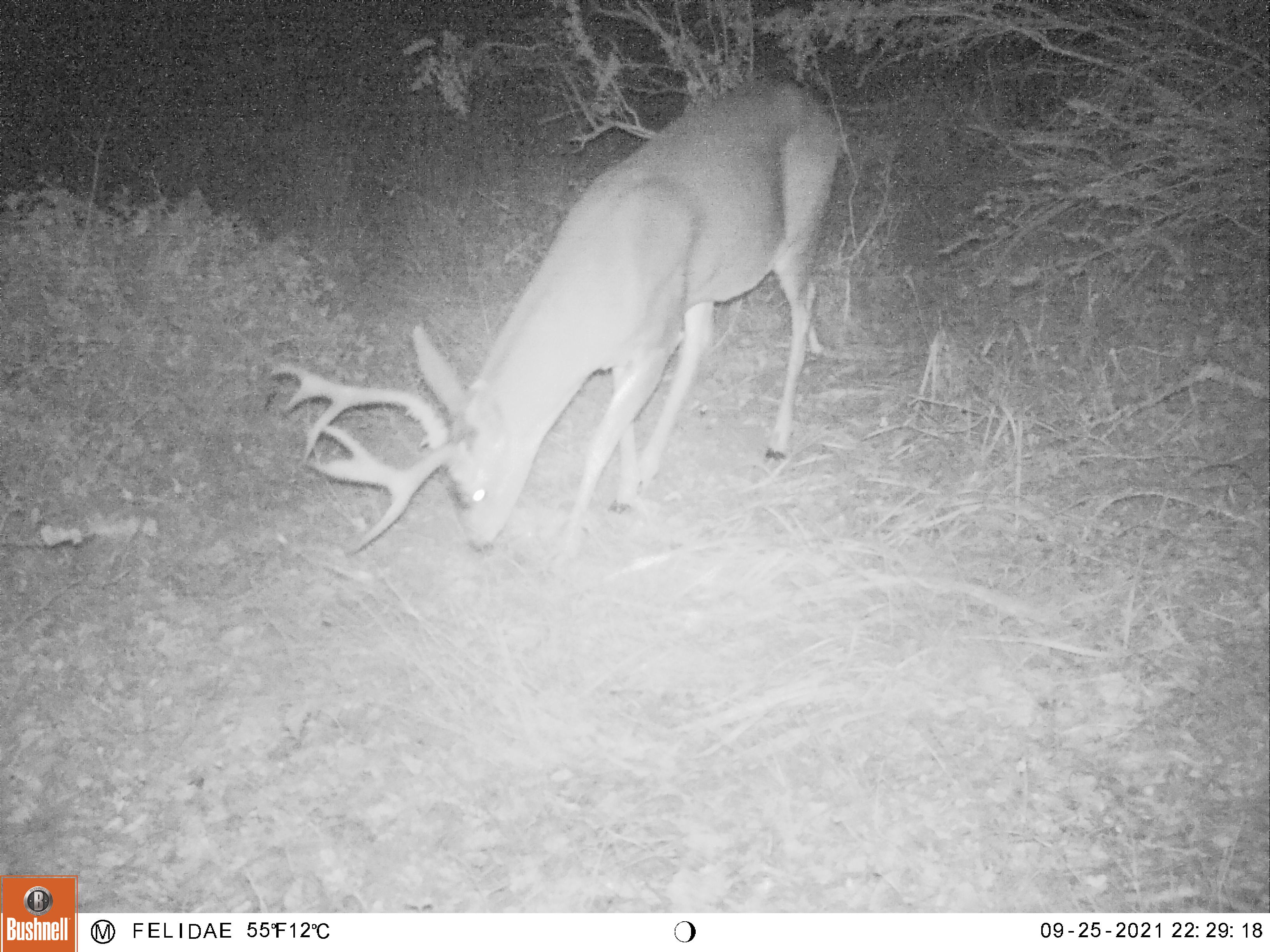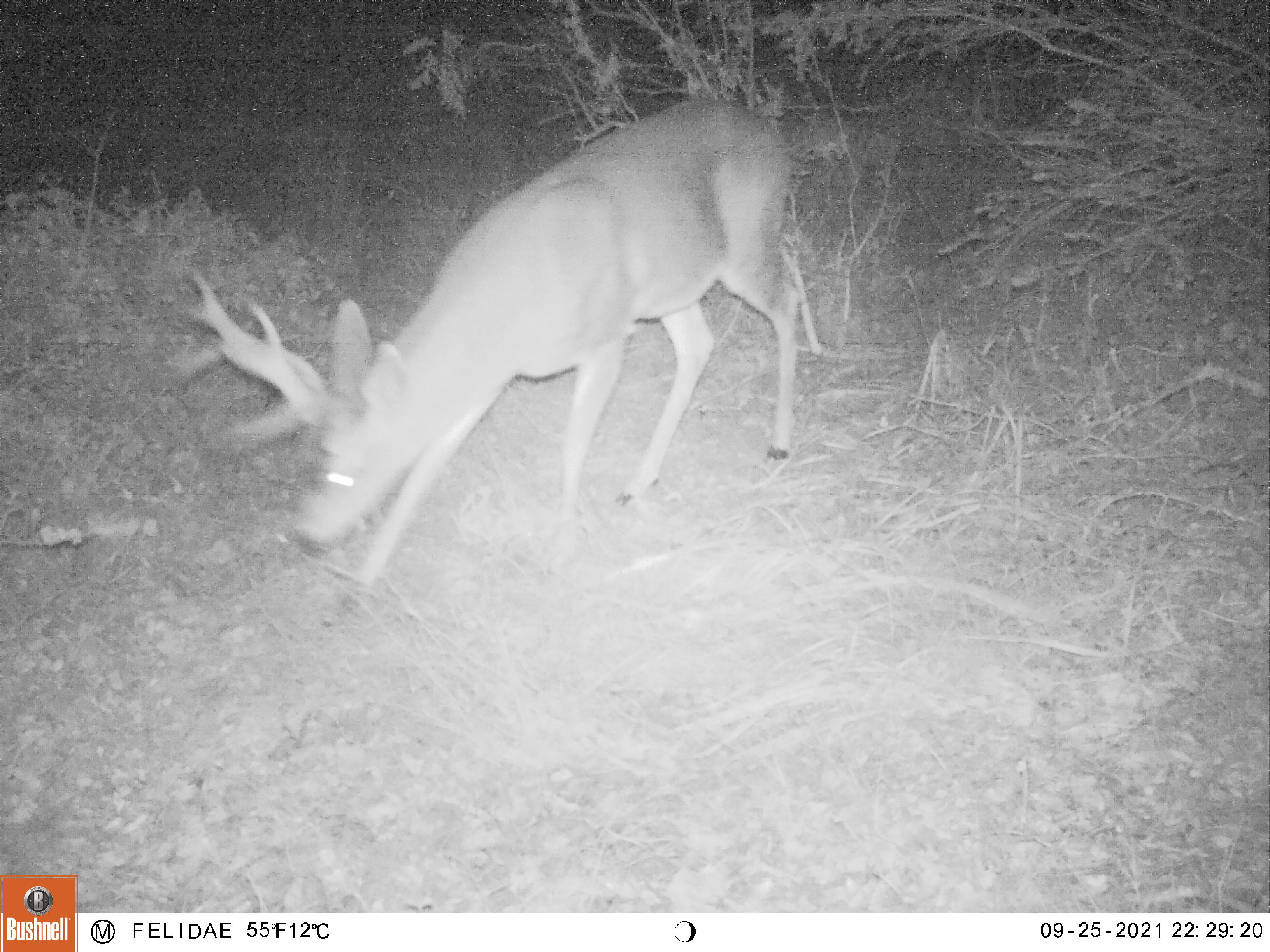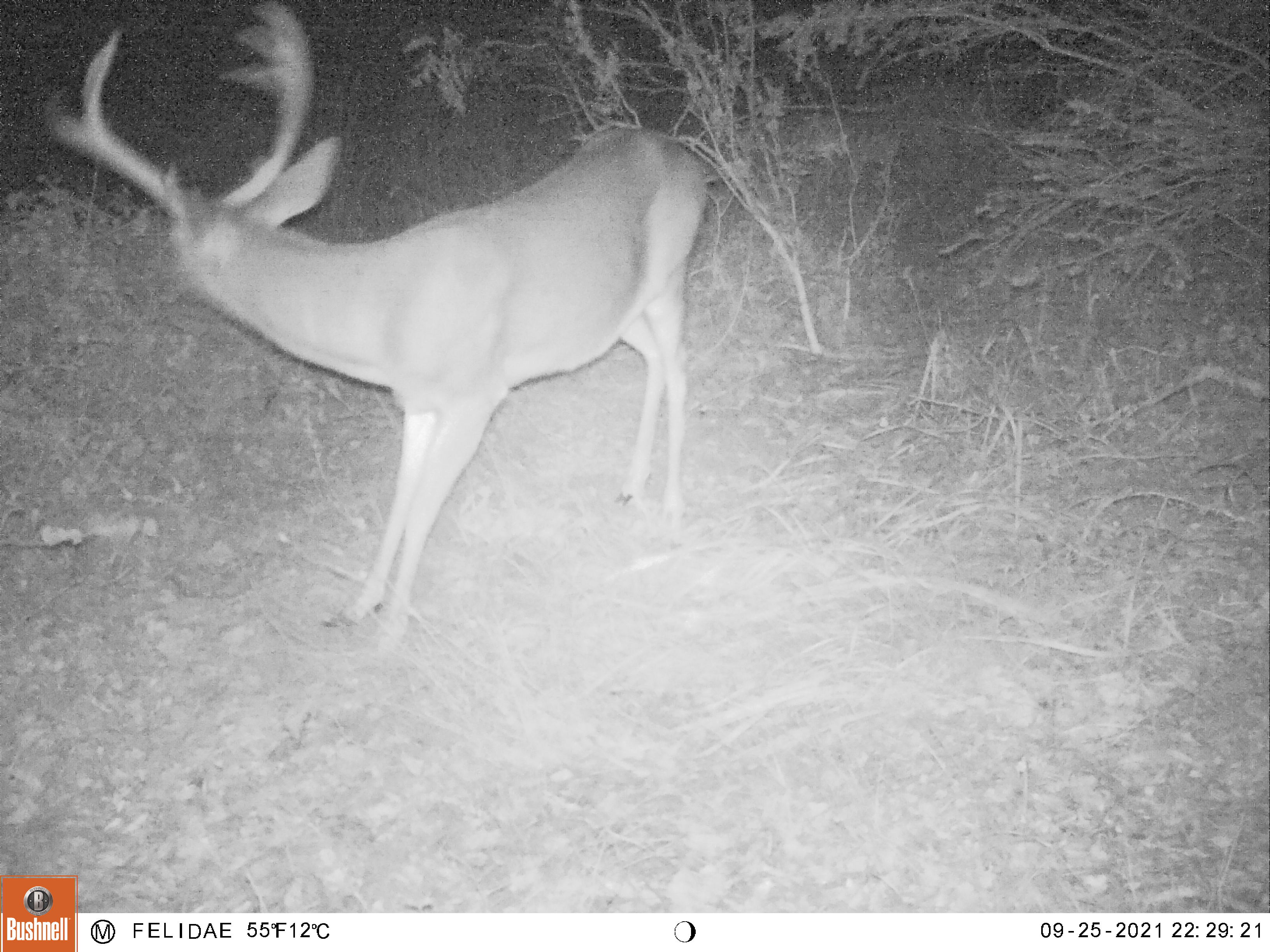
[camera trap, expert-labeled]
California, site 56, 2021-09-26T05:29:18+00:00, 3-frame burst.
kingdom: Animalia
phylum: Chordata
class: Mammalia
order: Artiodactyla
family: Cervidae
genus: Odocoileus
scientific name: Odocoileus hemionus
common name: mule deer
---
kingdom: Animalia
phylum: Chordata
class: Mammalia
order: Artiodactyla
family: Cervidae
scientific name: Cervidae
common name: elk or deer